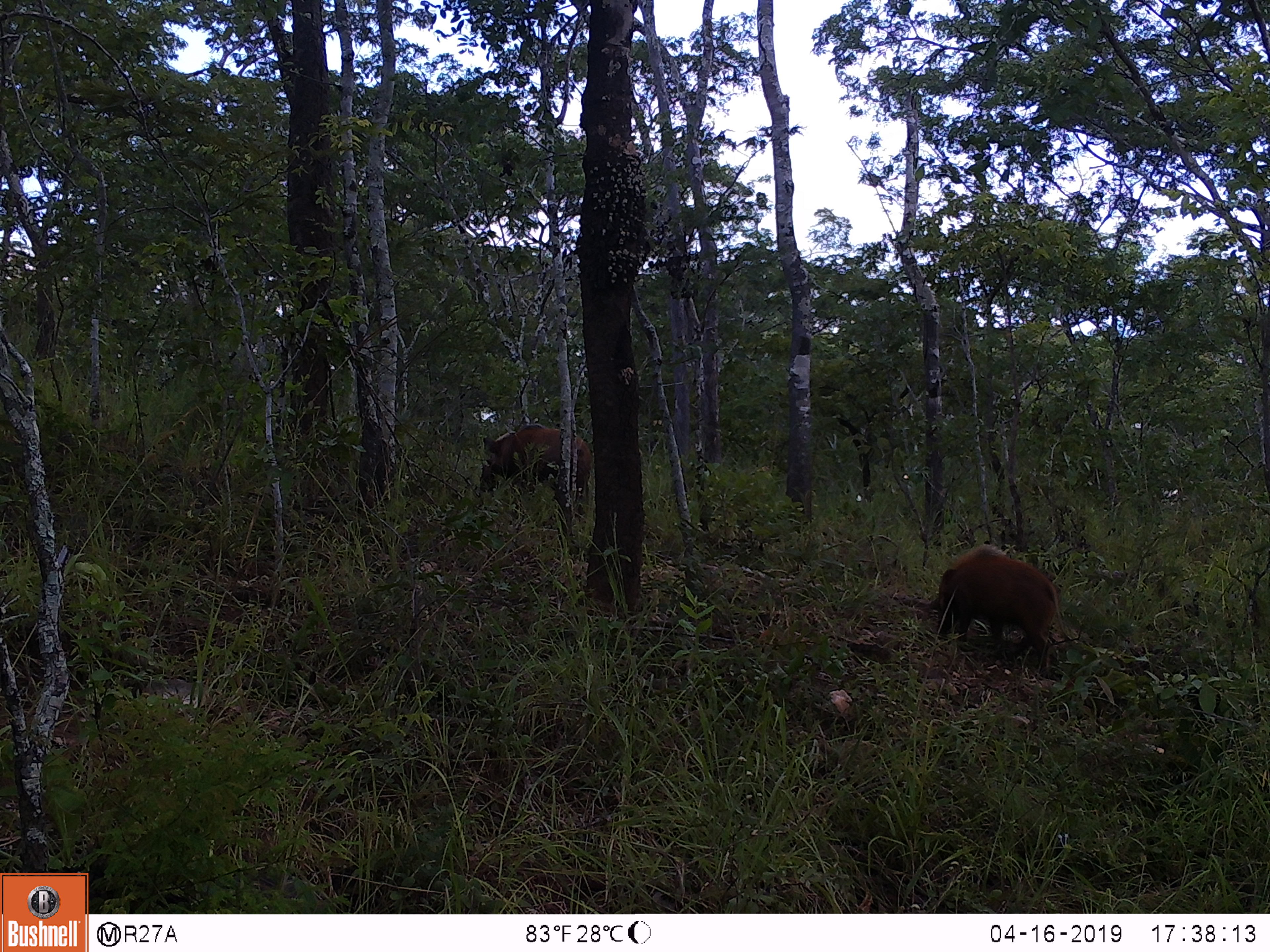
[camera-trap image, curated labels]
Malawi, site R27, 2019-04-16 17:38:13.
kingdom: Animalia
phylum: Chordata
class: Mammalia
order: Artiodactyla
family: Suidae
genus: Potamochoerus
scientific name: Potamochoerus larvatus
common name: bushpig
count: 2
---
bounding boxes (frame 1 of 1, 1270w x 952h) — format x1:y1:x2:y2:
bushpig: 921:536:1067:679; 467:420:599:521